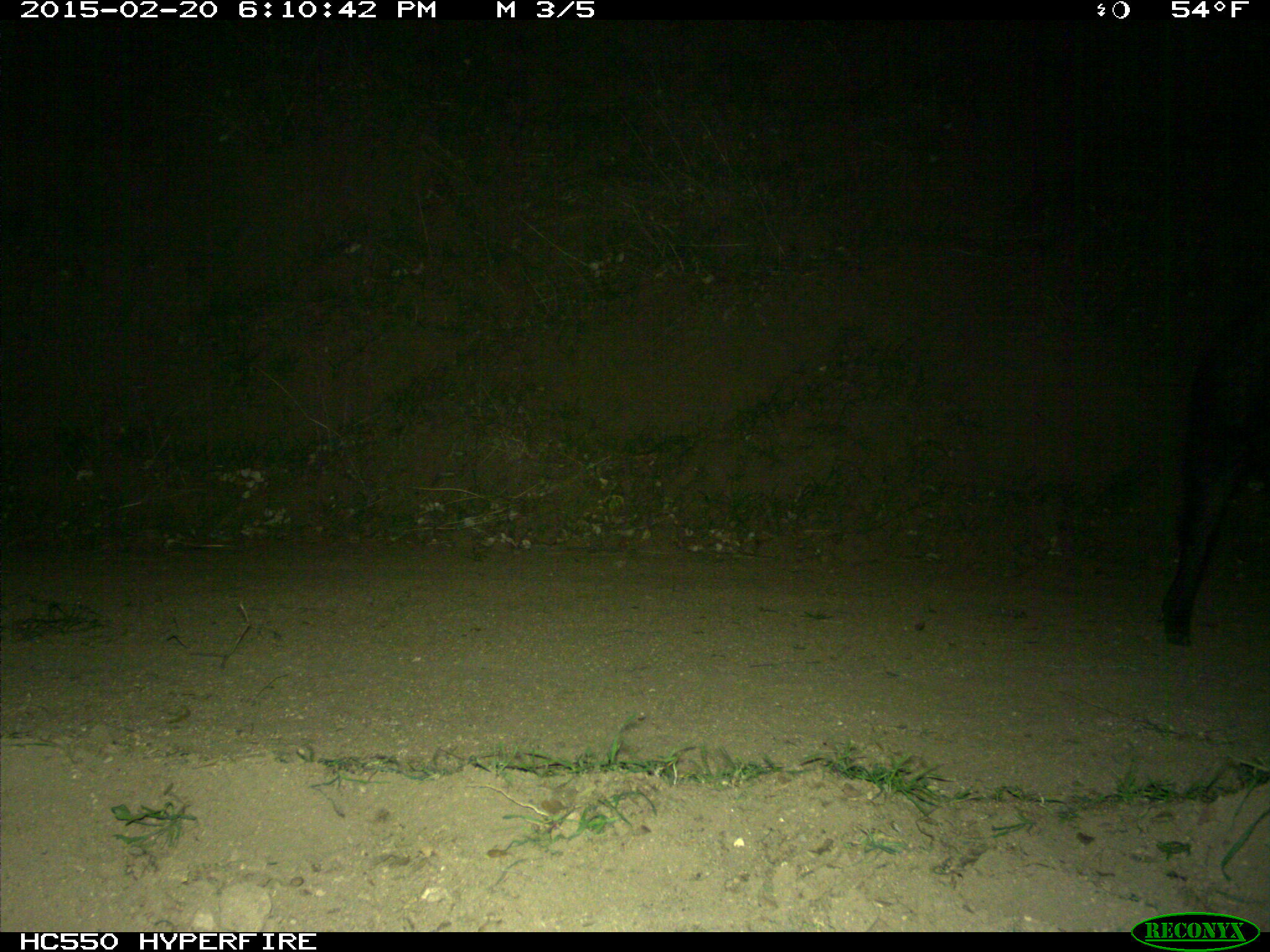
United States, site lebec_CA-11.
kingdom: Animalia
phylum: Chordata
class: Mammalia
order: Artiodactyla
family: Suidae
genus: Sus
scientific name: Sus scrofa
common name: wild boar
Sus scrofa (wild boar).